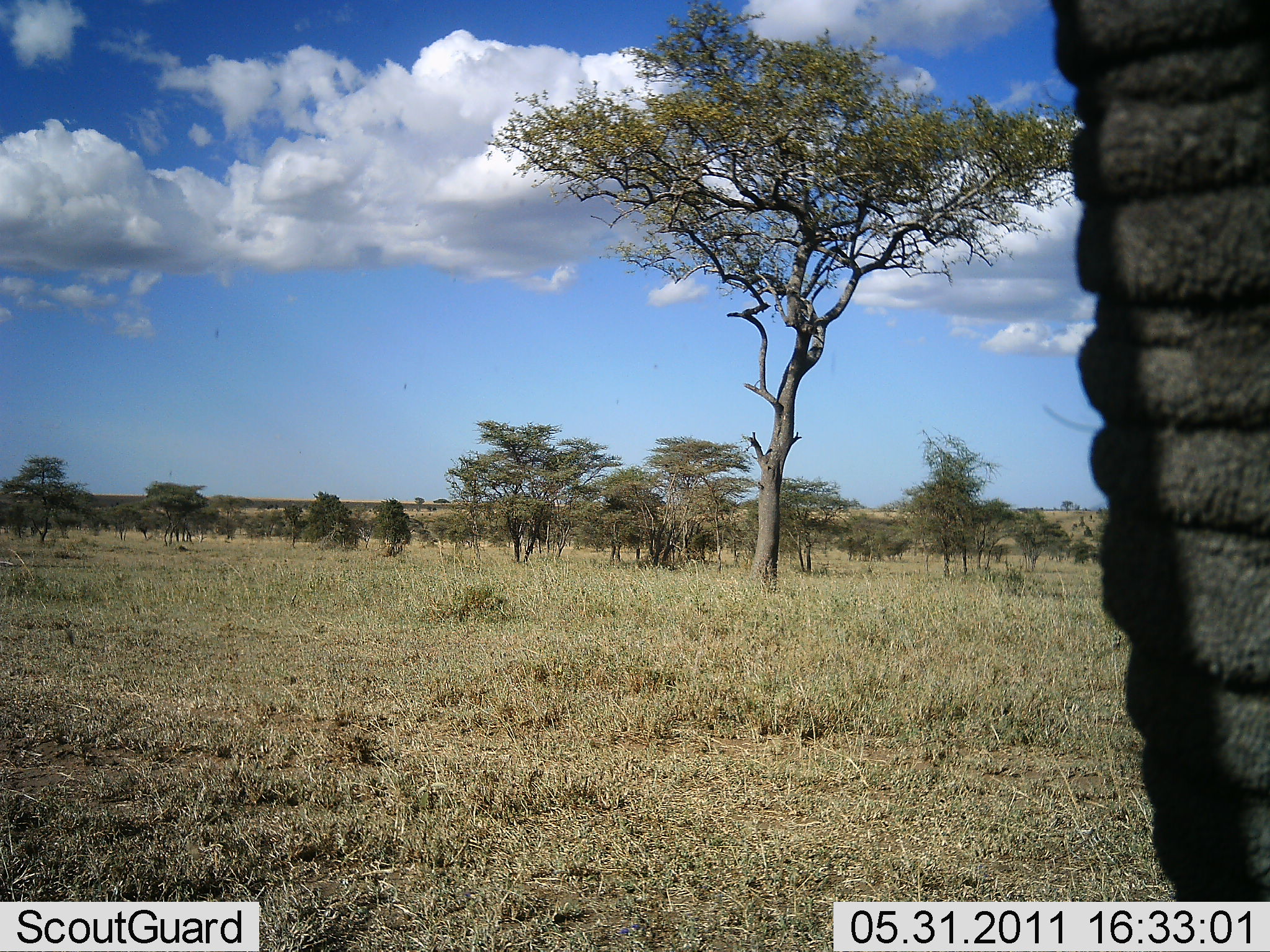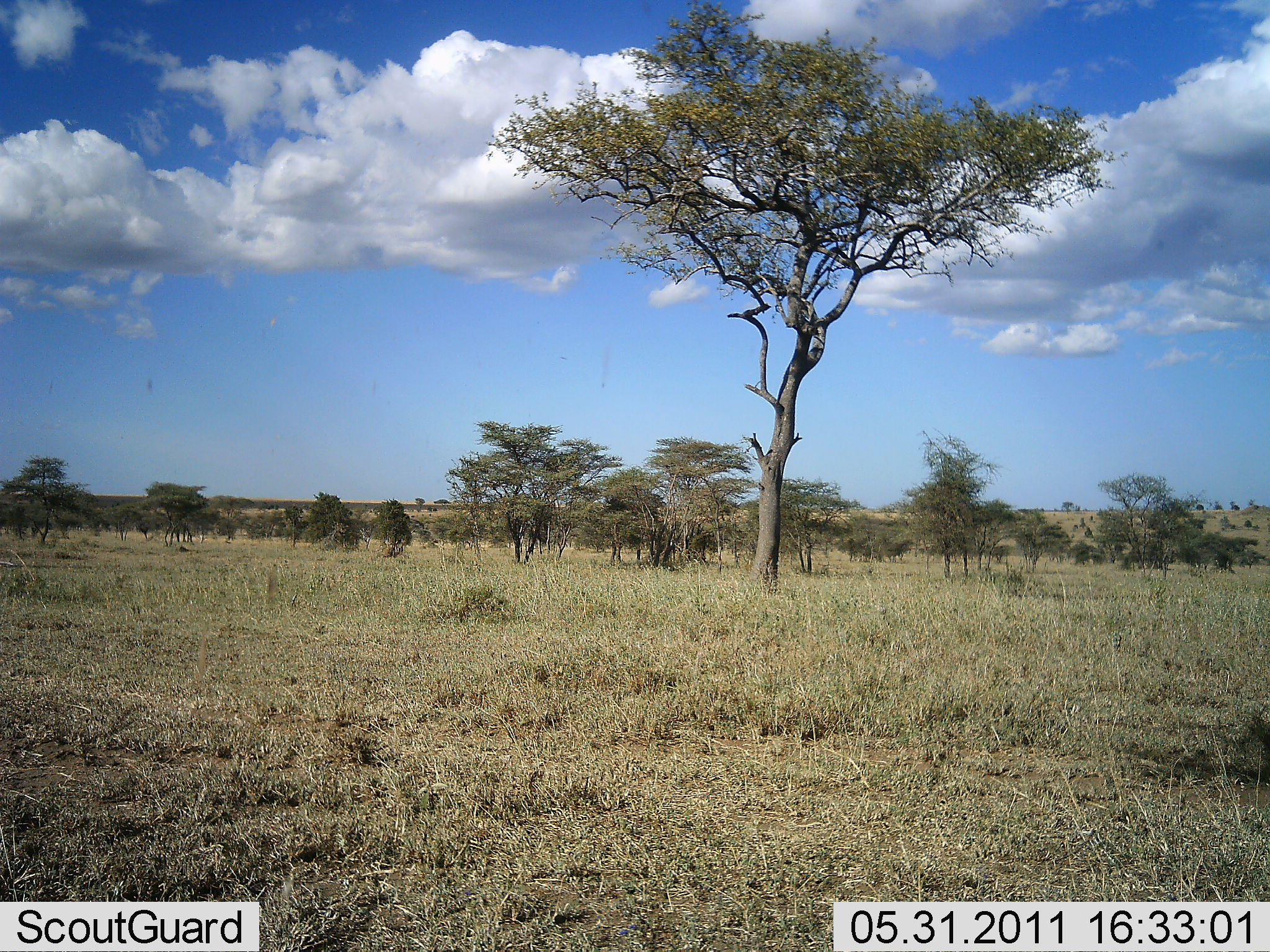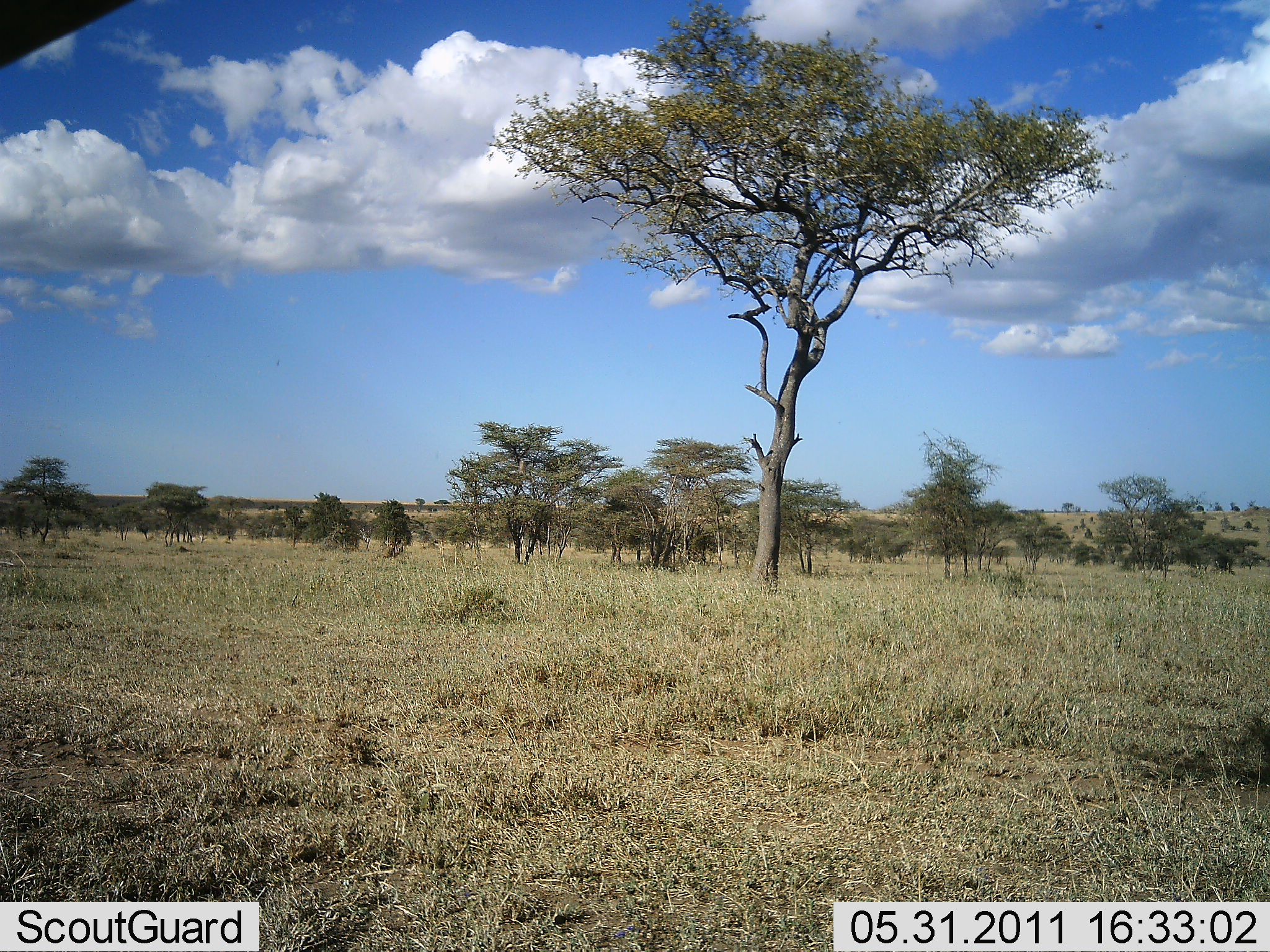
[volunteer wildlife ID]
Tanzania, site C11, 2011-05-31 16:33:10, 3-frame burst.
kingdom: Animalia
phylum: Chordata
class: Mammalia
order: Proboscidea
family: Elephantidae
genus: Loxodonta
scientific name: Loxodonta africana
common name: african bush elephant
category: elephant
Elephant (african bush elephant) (Loxodonta africana), count 1. Behavior (volunteer vote fractions): standing 36%, resting 0%, moving 64%, interacting 0%. Young present (vote fraction): 0%. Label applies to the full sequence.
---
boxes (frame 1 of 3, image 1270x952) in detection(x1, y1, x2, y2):
animal: detection(1039, 0, 1268, 947)